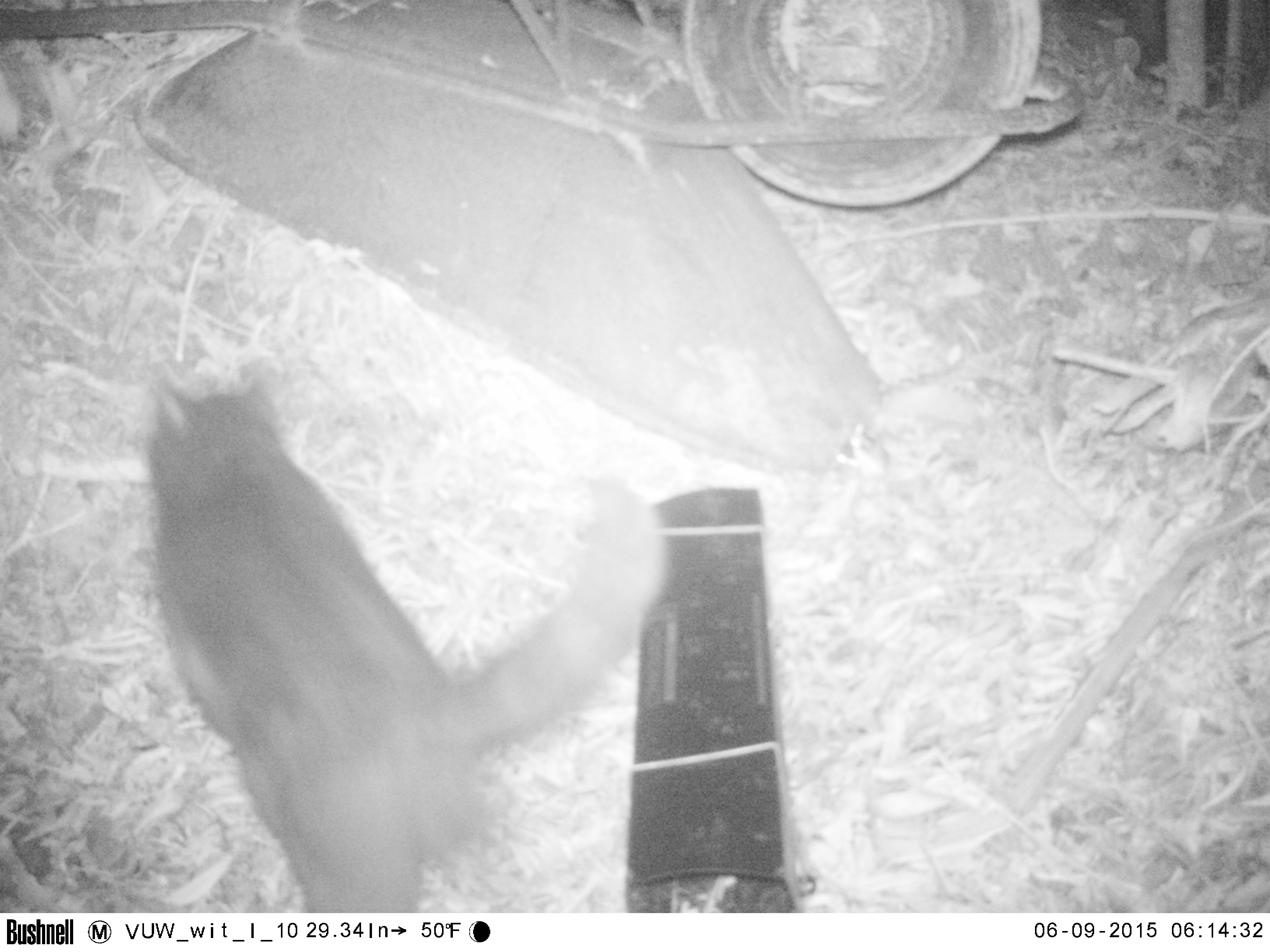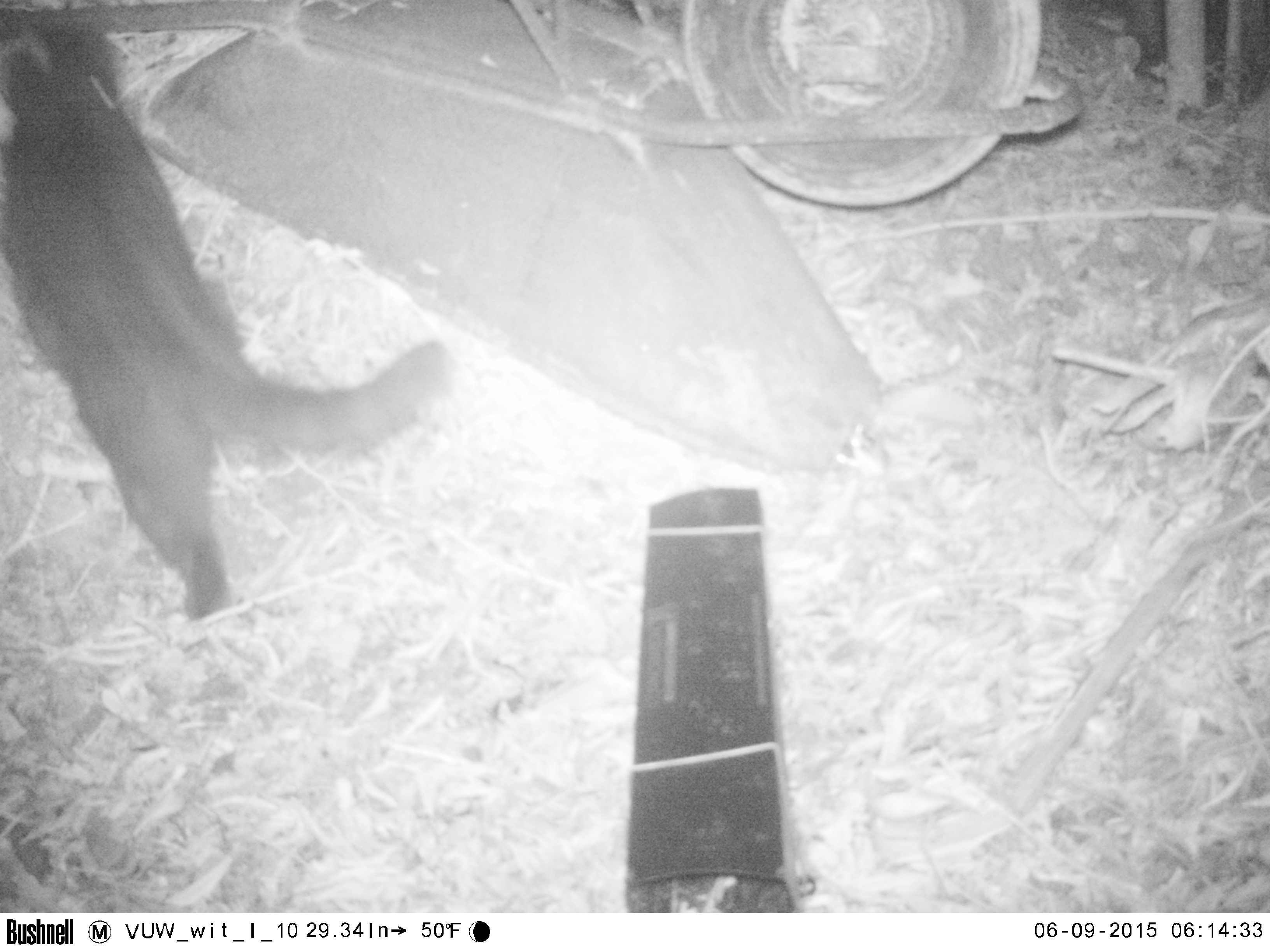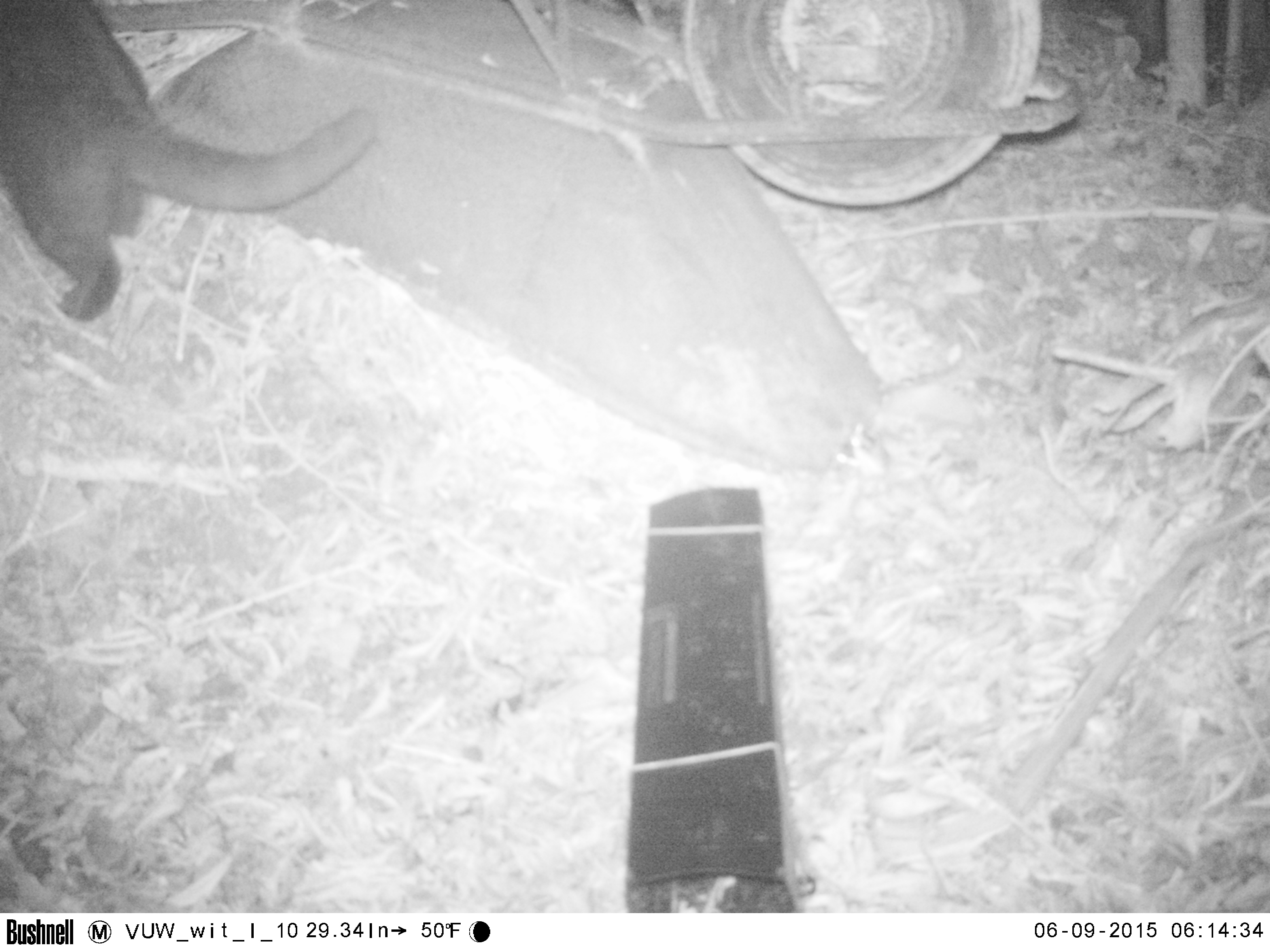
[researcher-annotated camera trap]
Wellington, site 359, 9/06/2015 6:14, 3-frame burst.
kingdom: Animalia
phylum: Chordata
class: Mammalia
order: Carnivora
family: Felidae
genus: Felis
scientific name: Felis catus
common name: cat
Cat (Felis catus).